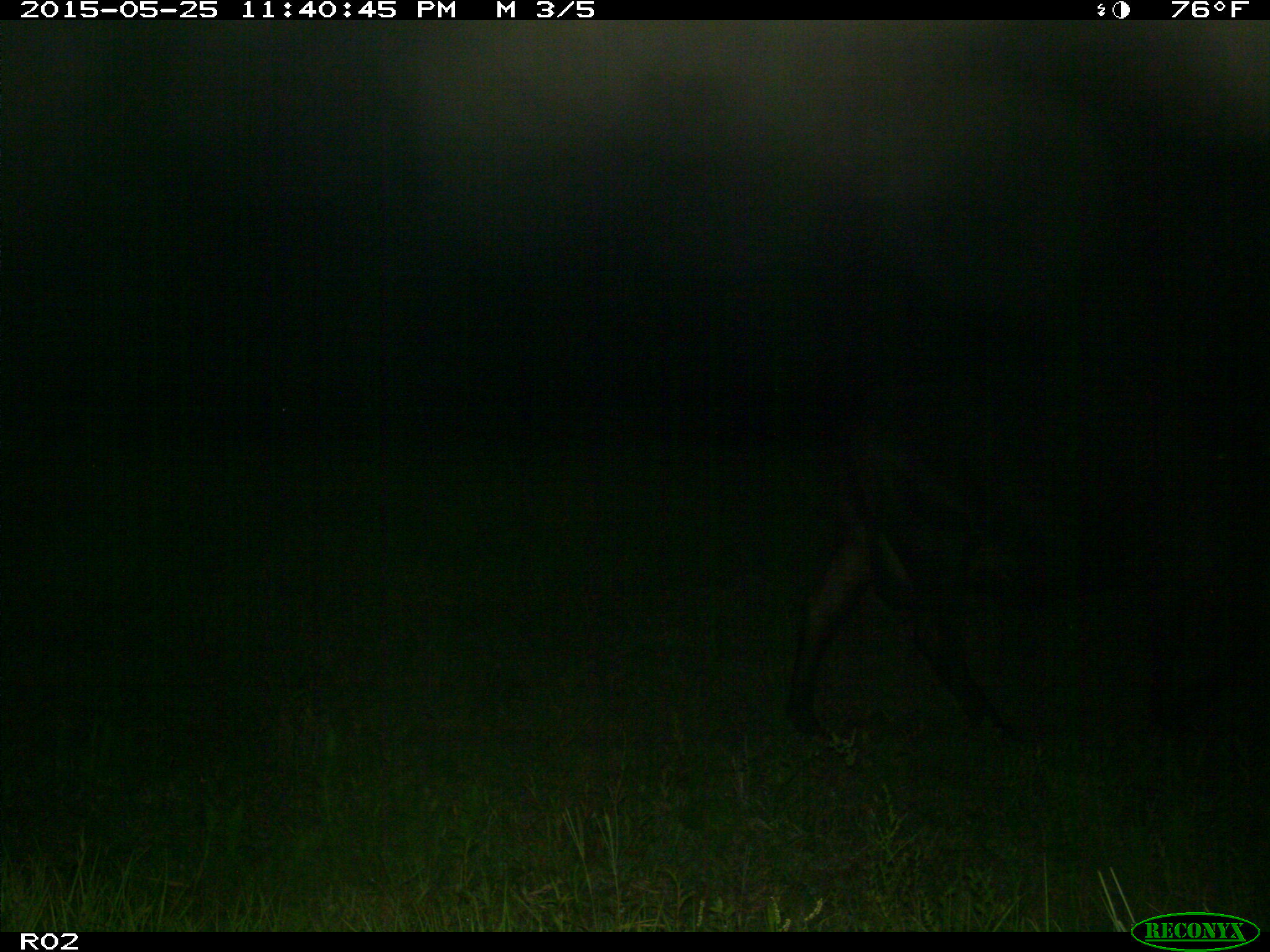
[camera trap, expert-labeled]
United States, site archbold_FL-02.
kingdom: Animalia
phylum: Chordata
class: Mammalia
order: Artiodactyla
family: Bovidae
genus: Bos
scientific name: Bos taurus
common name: domestic cow